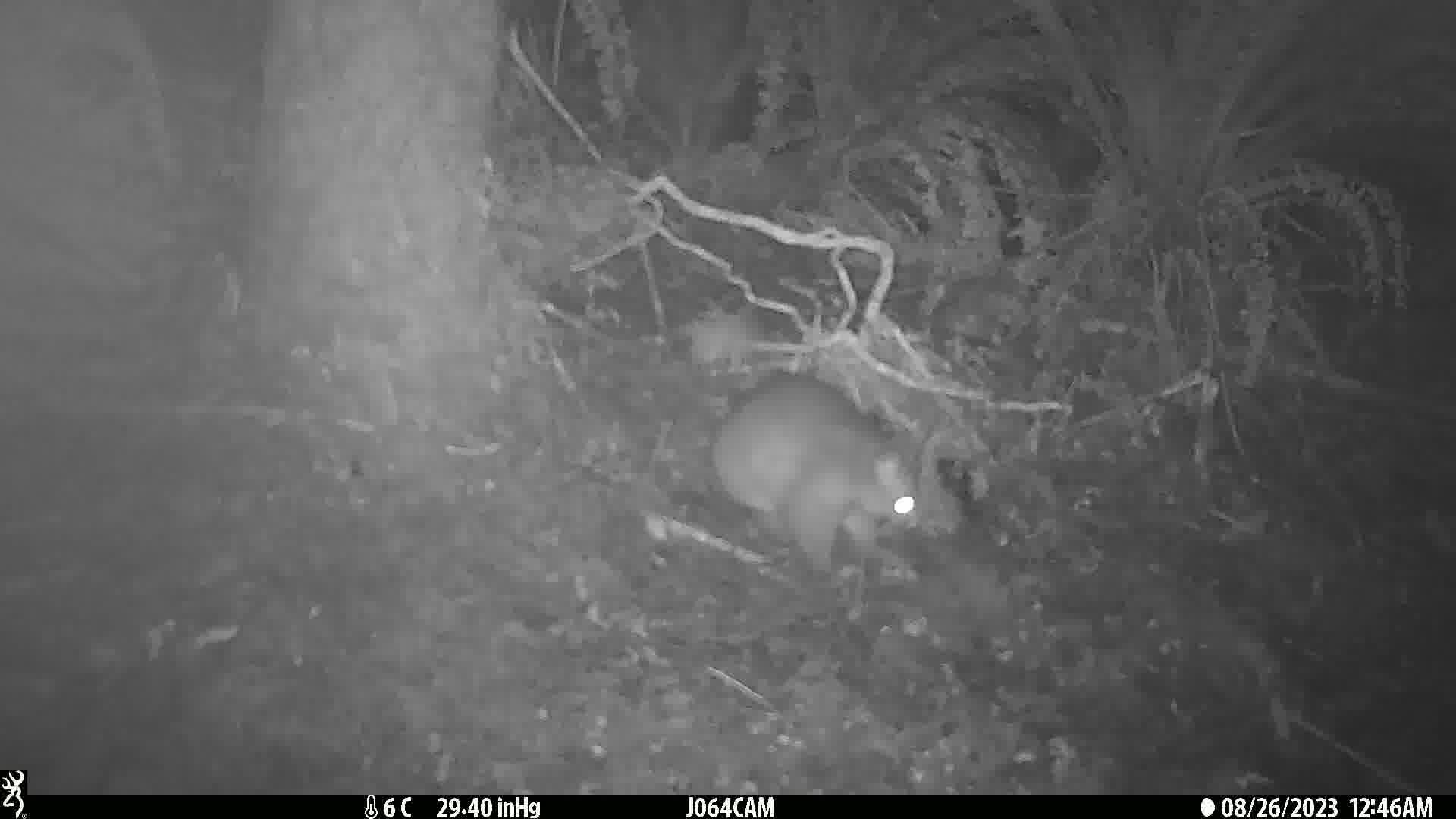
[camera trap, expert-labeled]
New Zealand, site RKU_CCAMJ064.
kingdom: Animalia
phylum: Chordata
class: Mammalia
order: Diprotodontia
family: Phalangeridae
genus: Trichosurus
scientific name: Trichosurus vulpecula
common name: common brushtail possum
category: possum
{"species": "possum (common brushtail possum) (Trichosurus vulpecula)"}